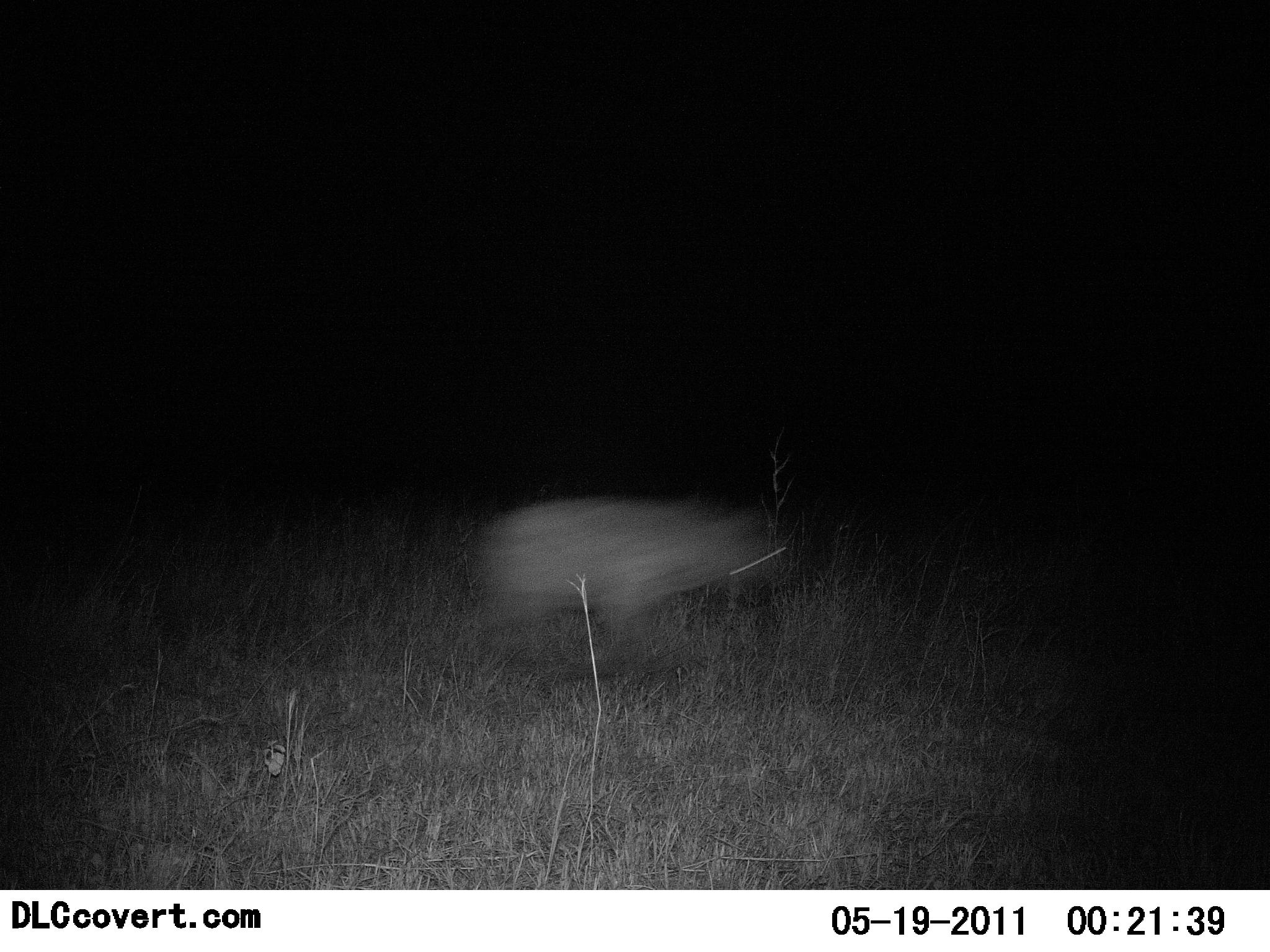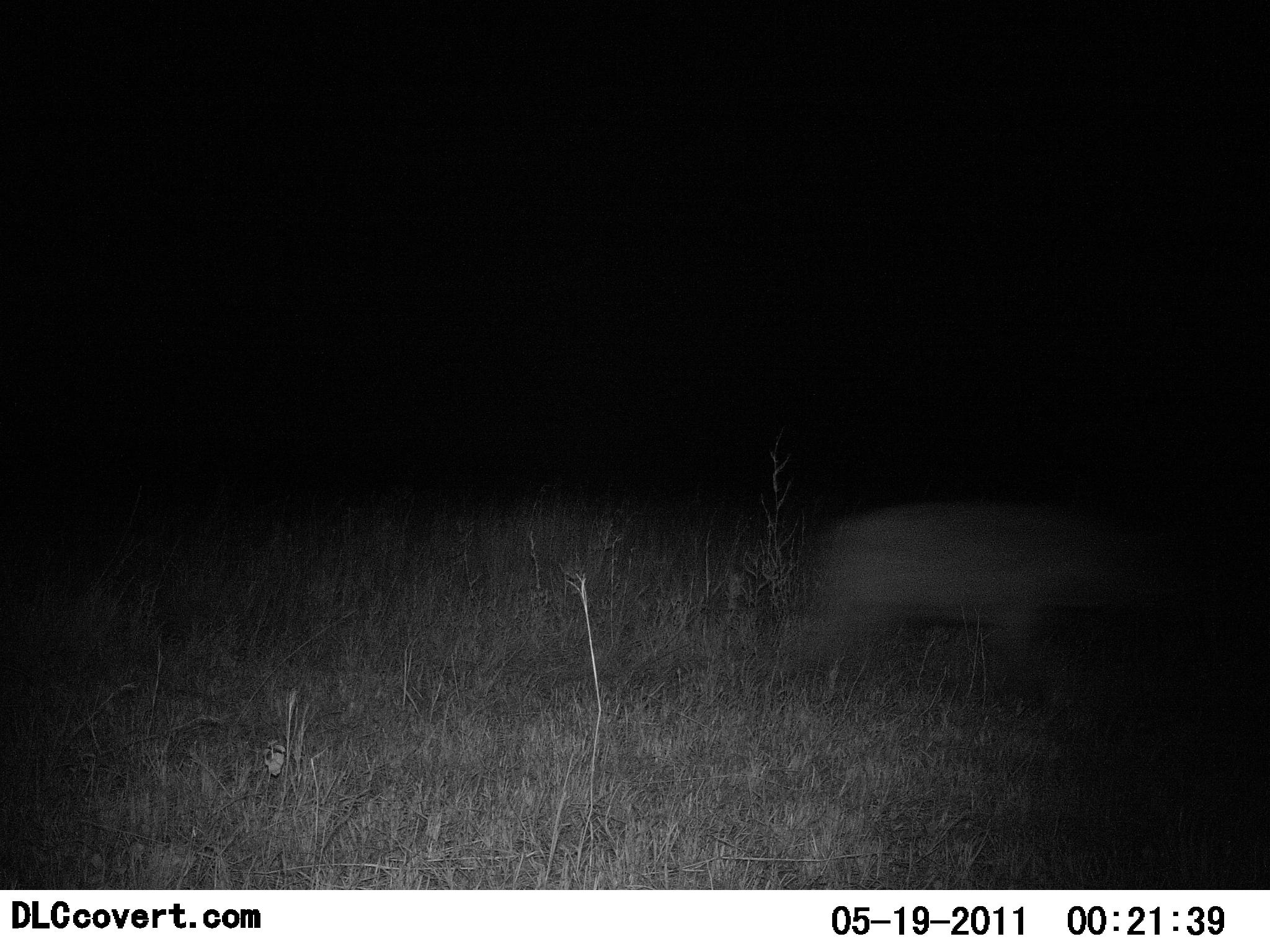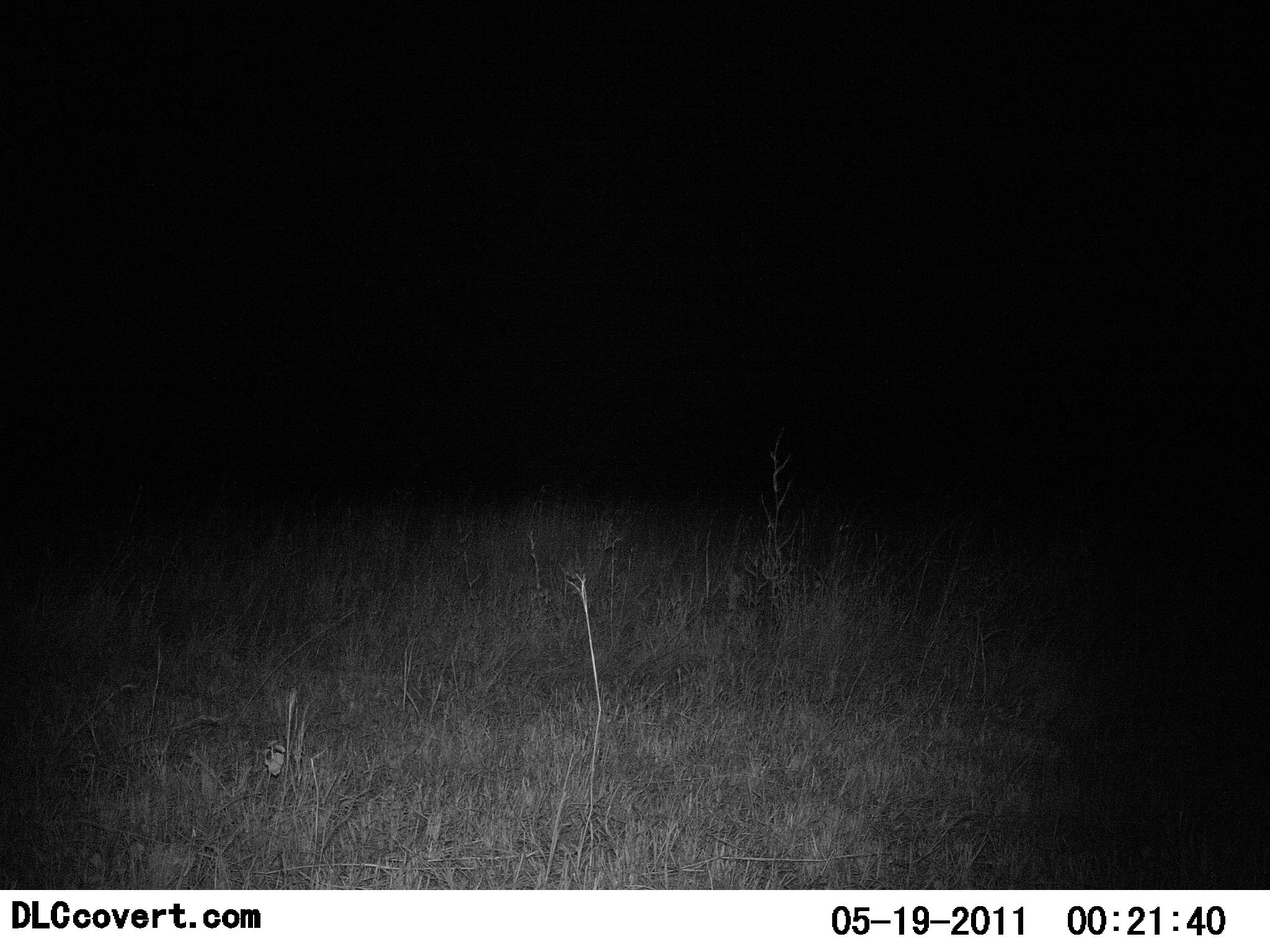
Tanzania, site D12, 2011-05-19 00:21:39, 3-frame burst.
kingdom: Animalia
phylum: Chordata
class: Mammalia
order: Carnivora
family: Hyaenidae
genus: Crocuta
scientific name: Crocuta crocuta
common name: spotted hyena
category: hyenaspotted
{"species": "hyenaspotted (spotted hyena) (Crocuta crocuta)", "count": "1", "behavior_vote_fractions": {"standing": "0%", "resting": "0%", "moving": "100%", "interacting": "0%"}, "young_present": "0%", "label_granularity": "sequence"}